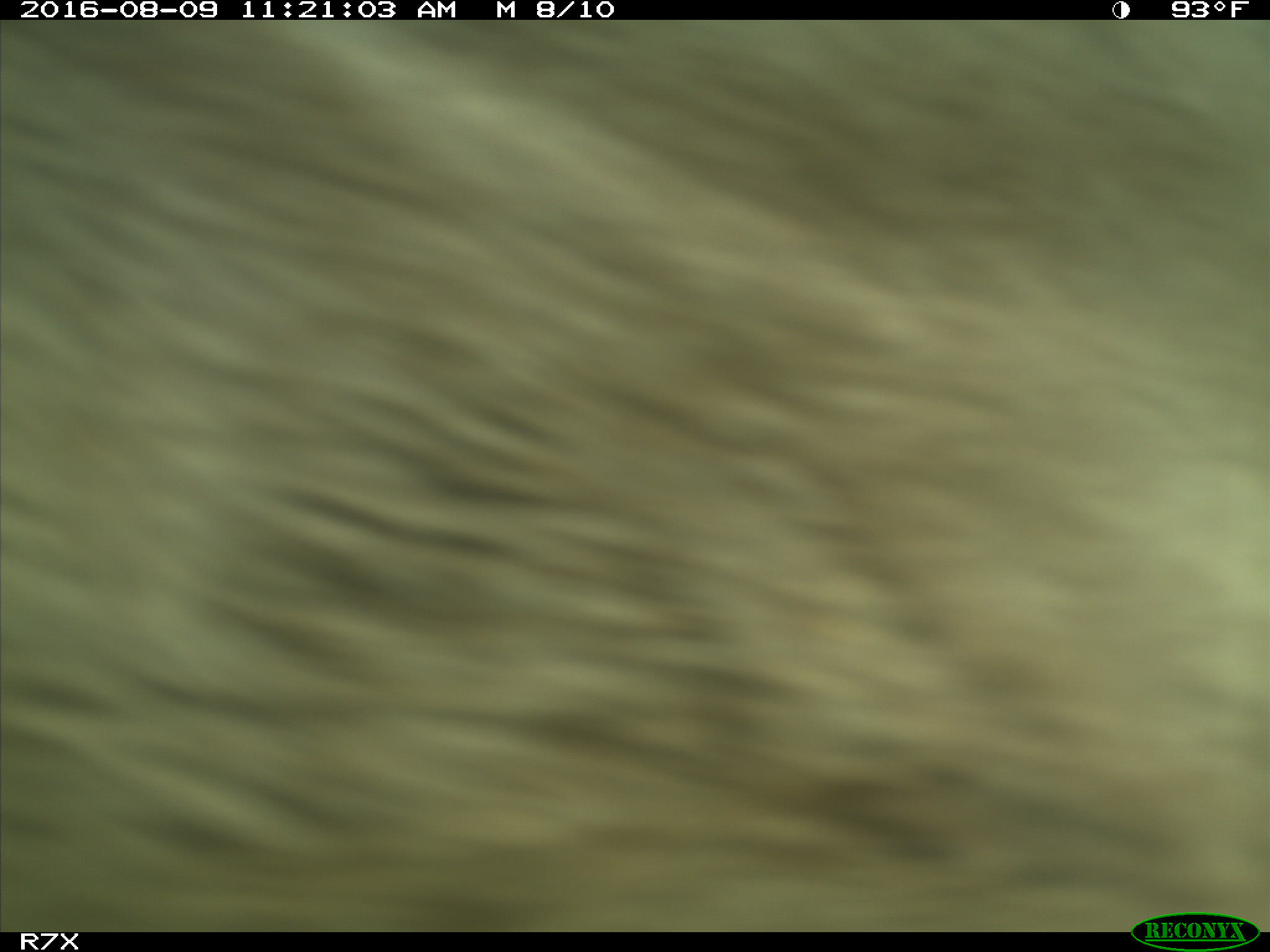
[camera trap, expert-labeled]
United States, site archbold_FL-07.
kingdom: Animalia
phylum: Chordata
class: Mammalia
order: Artiodactyla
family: Bovidae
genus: Bos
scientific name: Bos taurus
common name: domestic cow